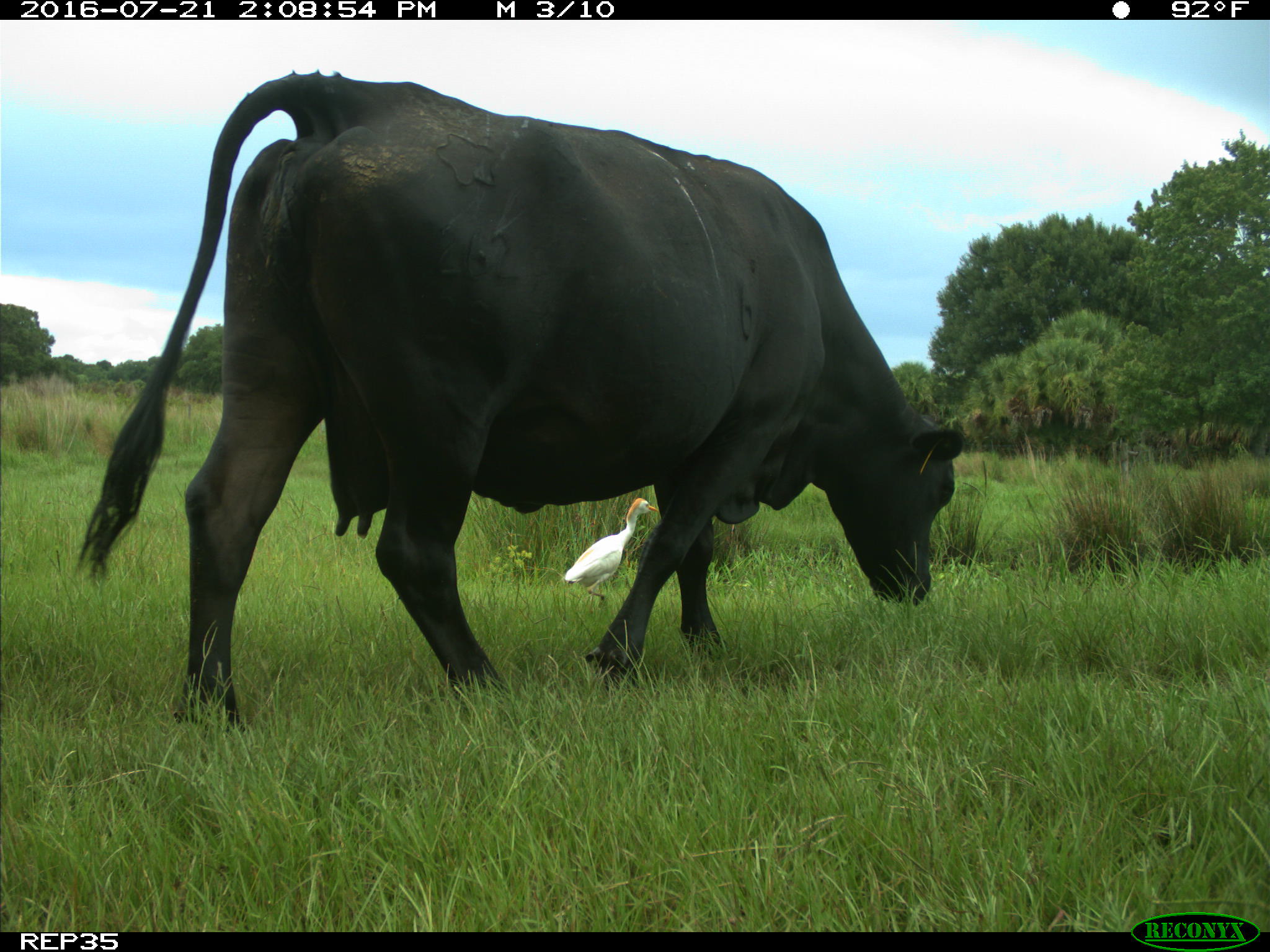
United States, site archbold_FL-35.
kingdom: Animalia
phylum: Chordata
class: Mammalia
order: Artiodactyla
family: Bovidae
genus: Bos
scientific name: Bos taurus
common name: domestic cow